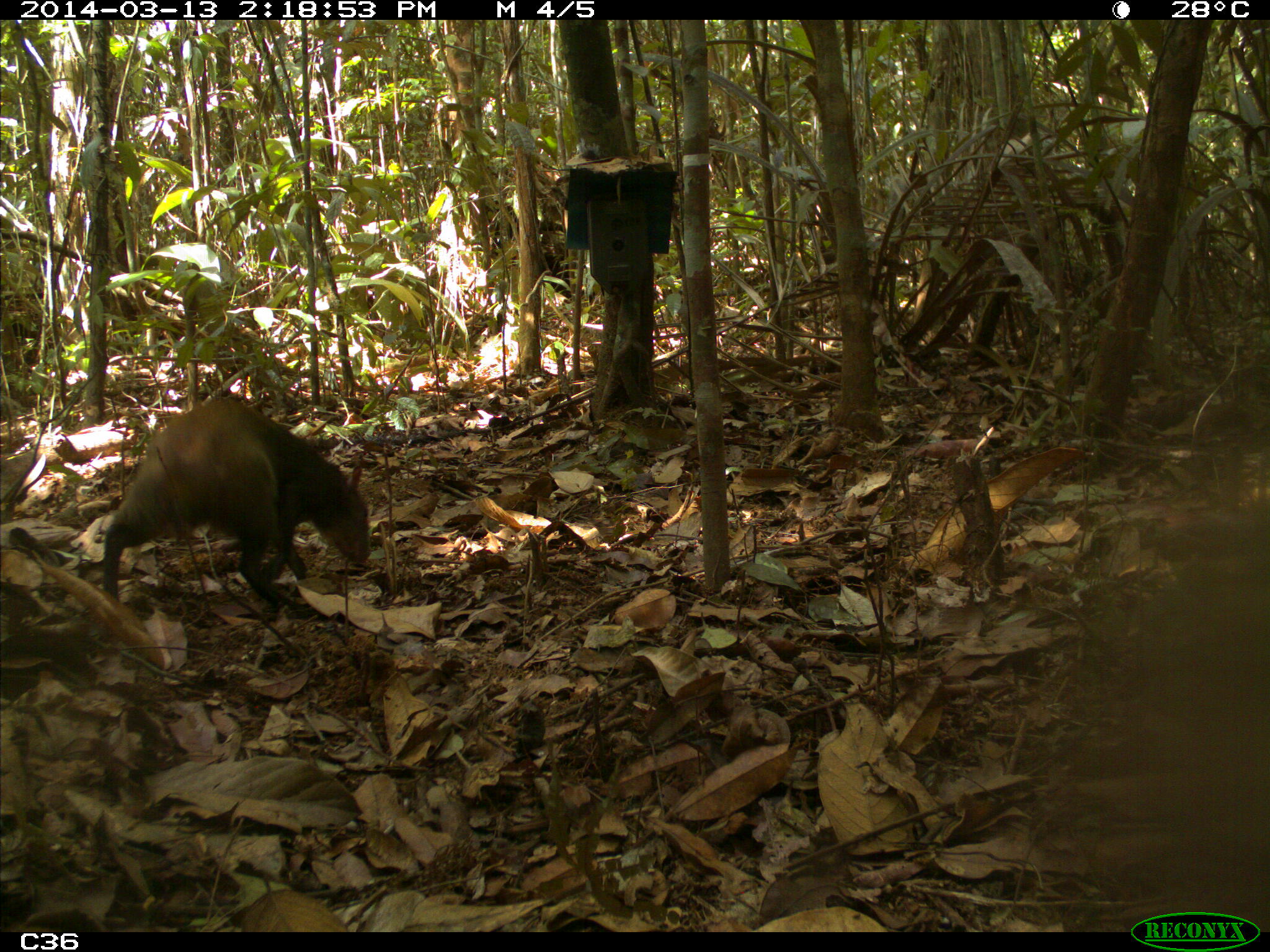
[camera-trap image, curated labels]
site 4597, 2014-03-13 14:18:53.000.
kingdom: Animalia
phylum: Chordata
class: Mammalia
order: Rodentia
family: Dasyproctidae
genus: Dasyprocta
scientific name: Dasyprocta leporina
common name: red-rumped agouti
Dasyprocta leporina (red-rumped agouti), count 1, age adult.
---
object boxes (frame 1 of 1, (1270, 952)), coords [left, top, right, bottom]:
dasyprocta leporina: [99, 396, 371, 609]